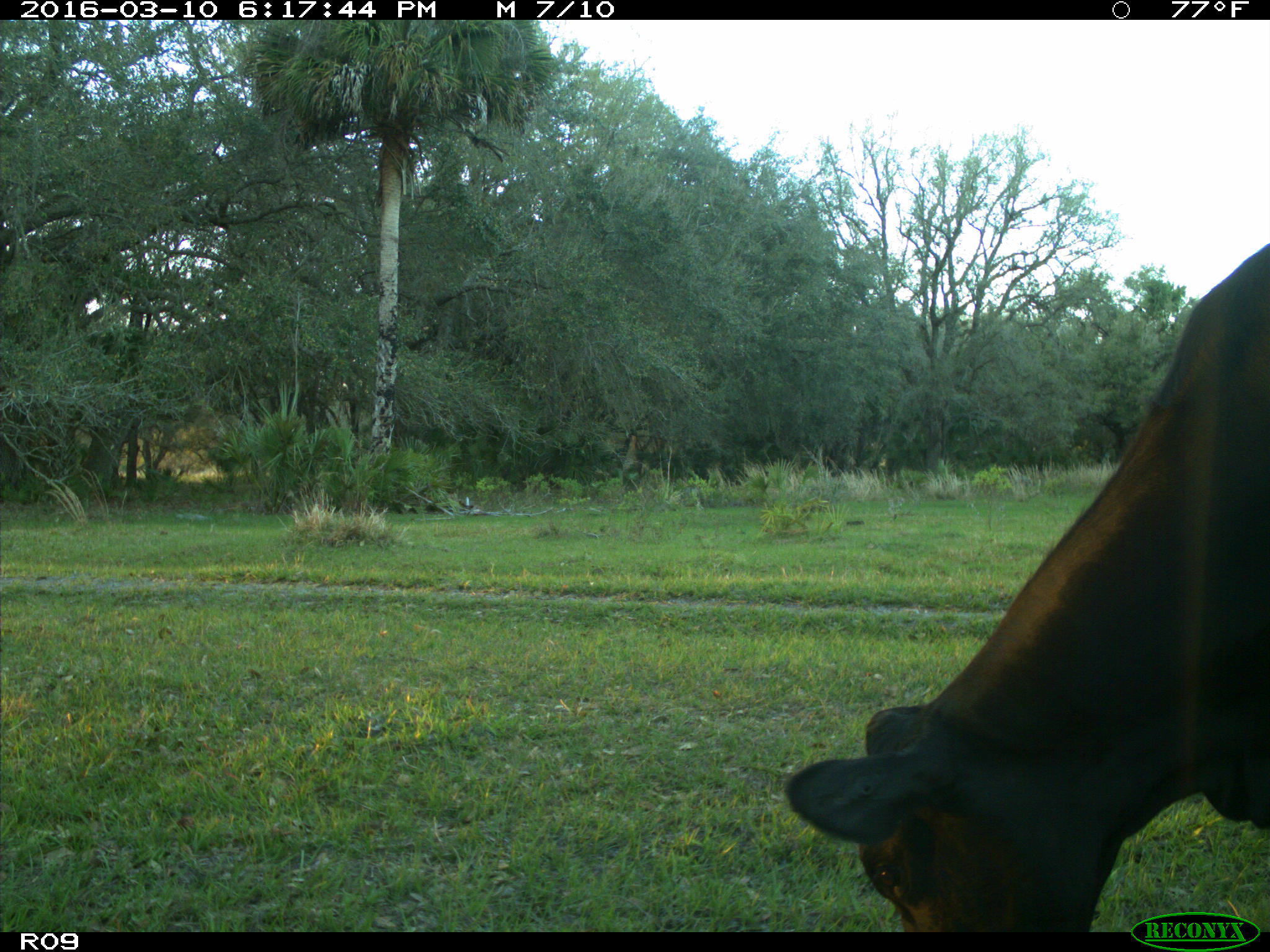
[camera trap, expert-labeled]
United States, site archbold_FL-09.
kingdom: Animalia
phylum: Chordata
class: Mammalia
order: Artiodactyla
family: Bovidae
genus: Bos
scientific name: Bos taurus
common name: domestic cow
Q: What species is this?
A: Bos taurus (domestic cow).